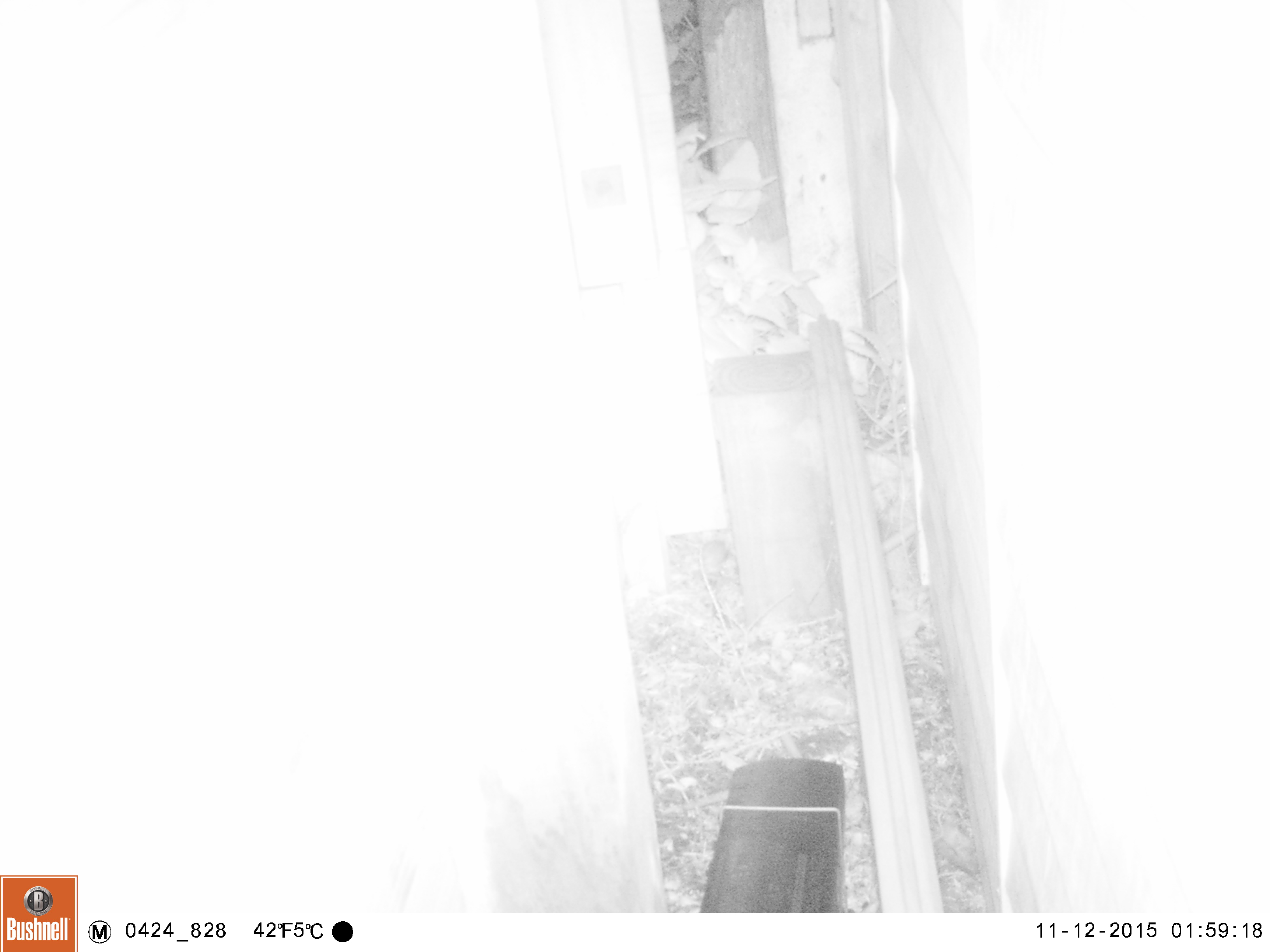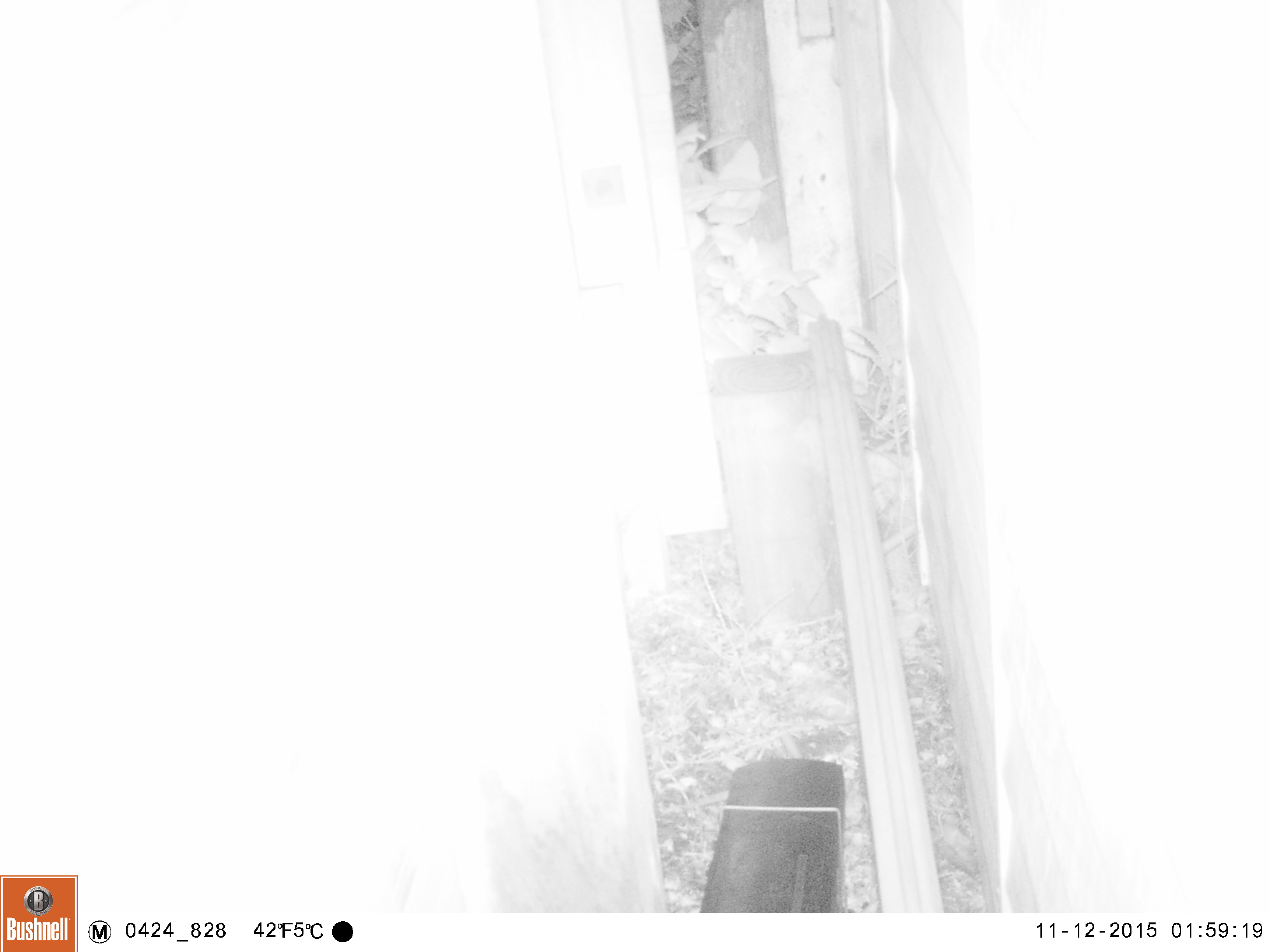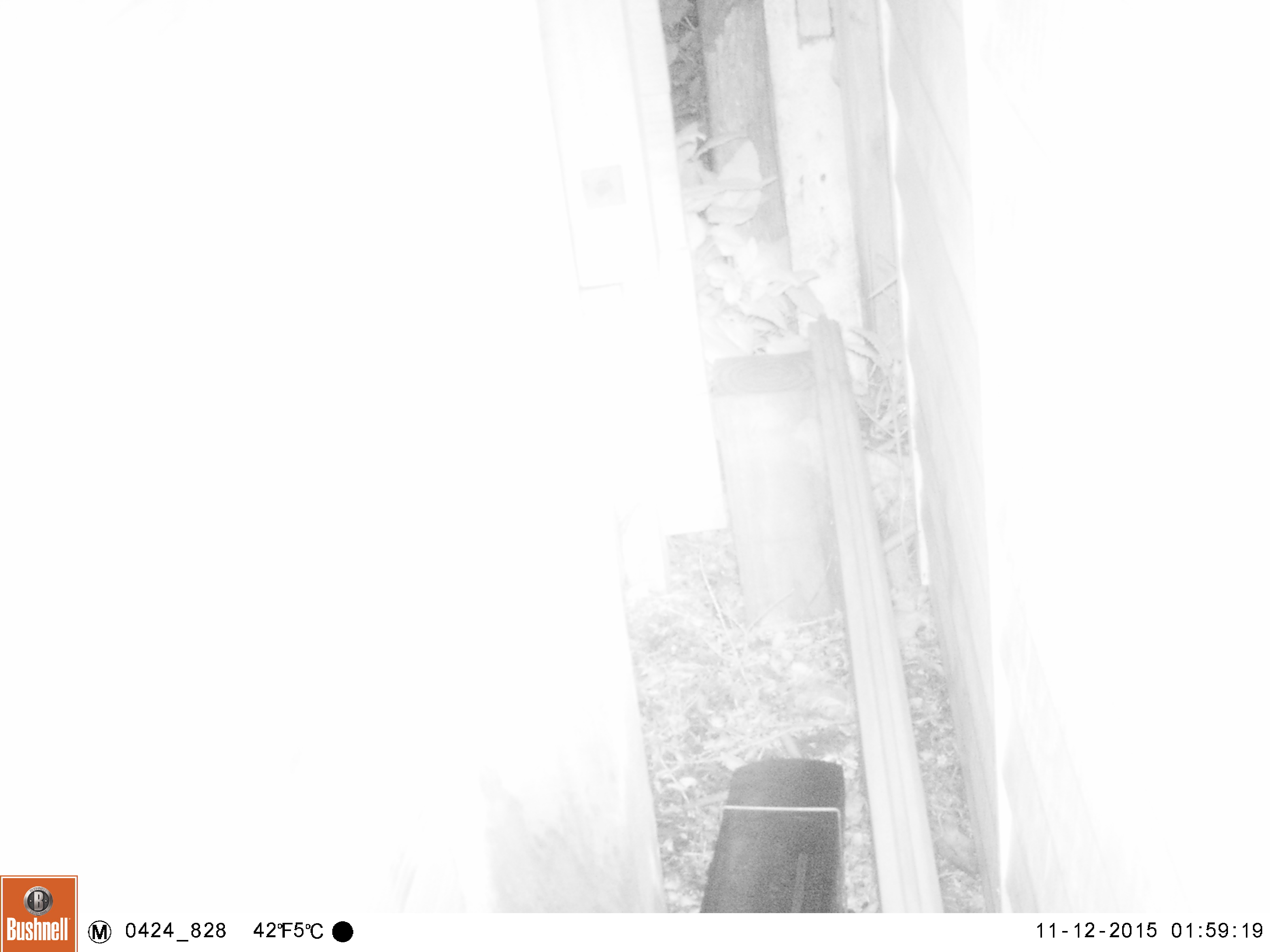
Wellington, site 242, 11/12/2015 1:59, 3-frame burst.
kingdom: Animalia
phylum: Chordata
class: Mammalia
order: Rodentia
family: Muridae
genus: Mus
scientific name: Mus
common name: mouse